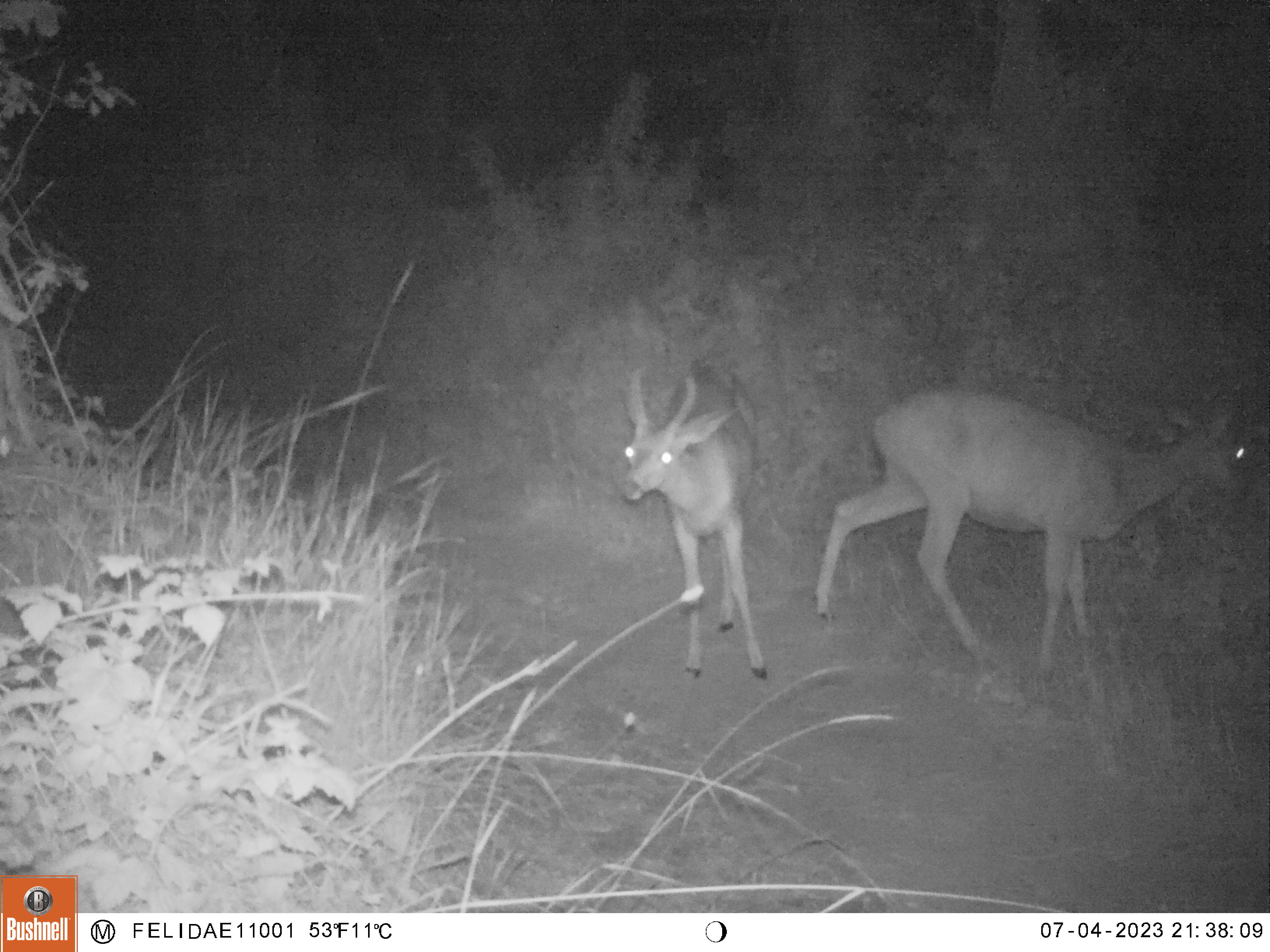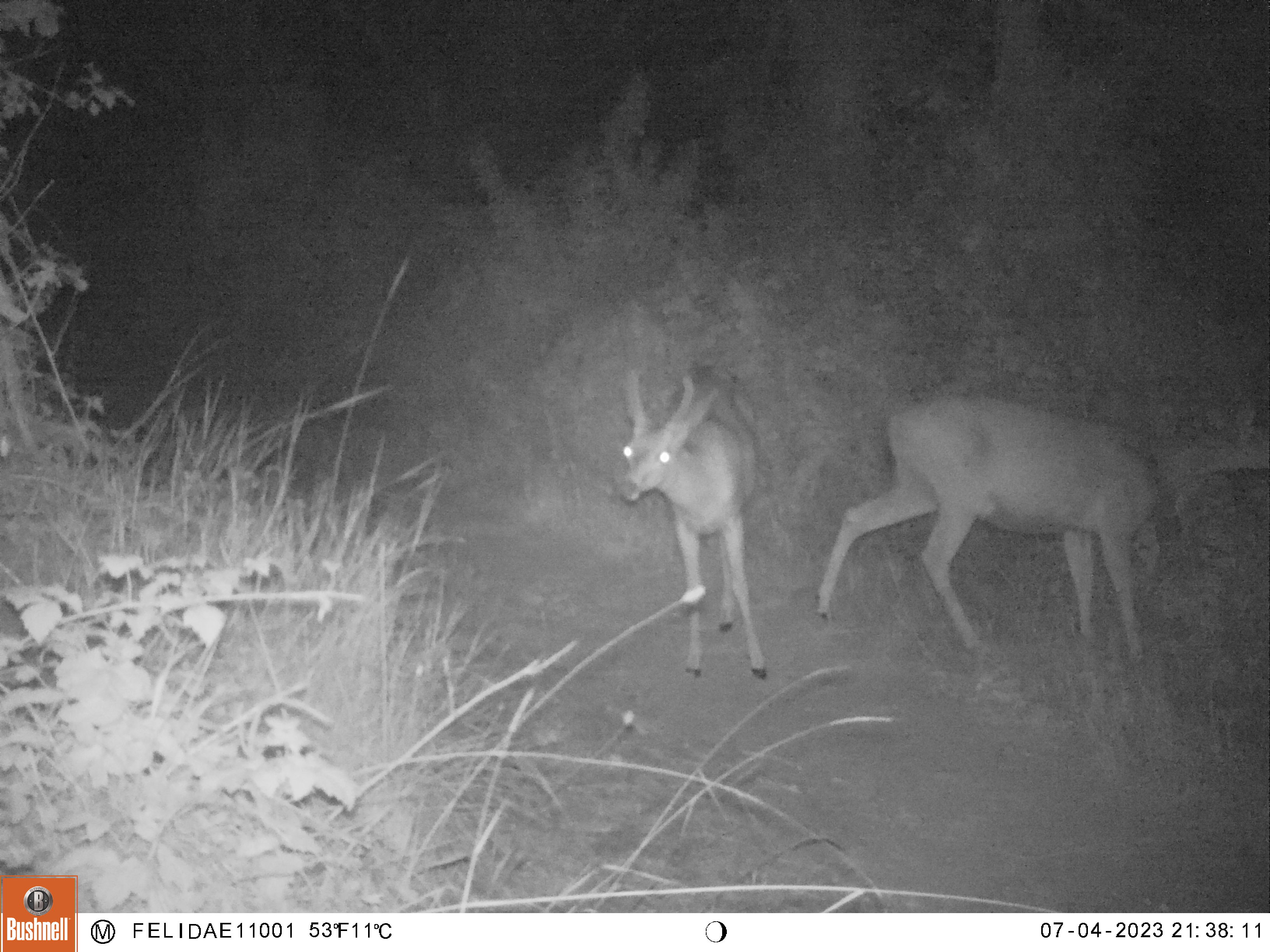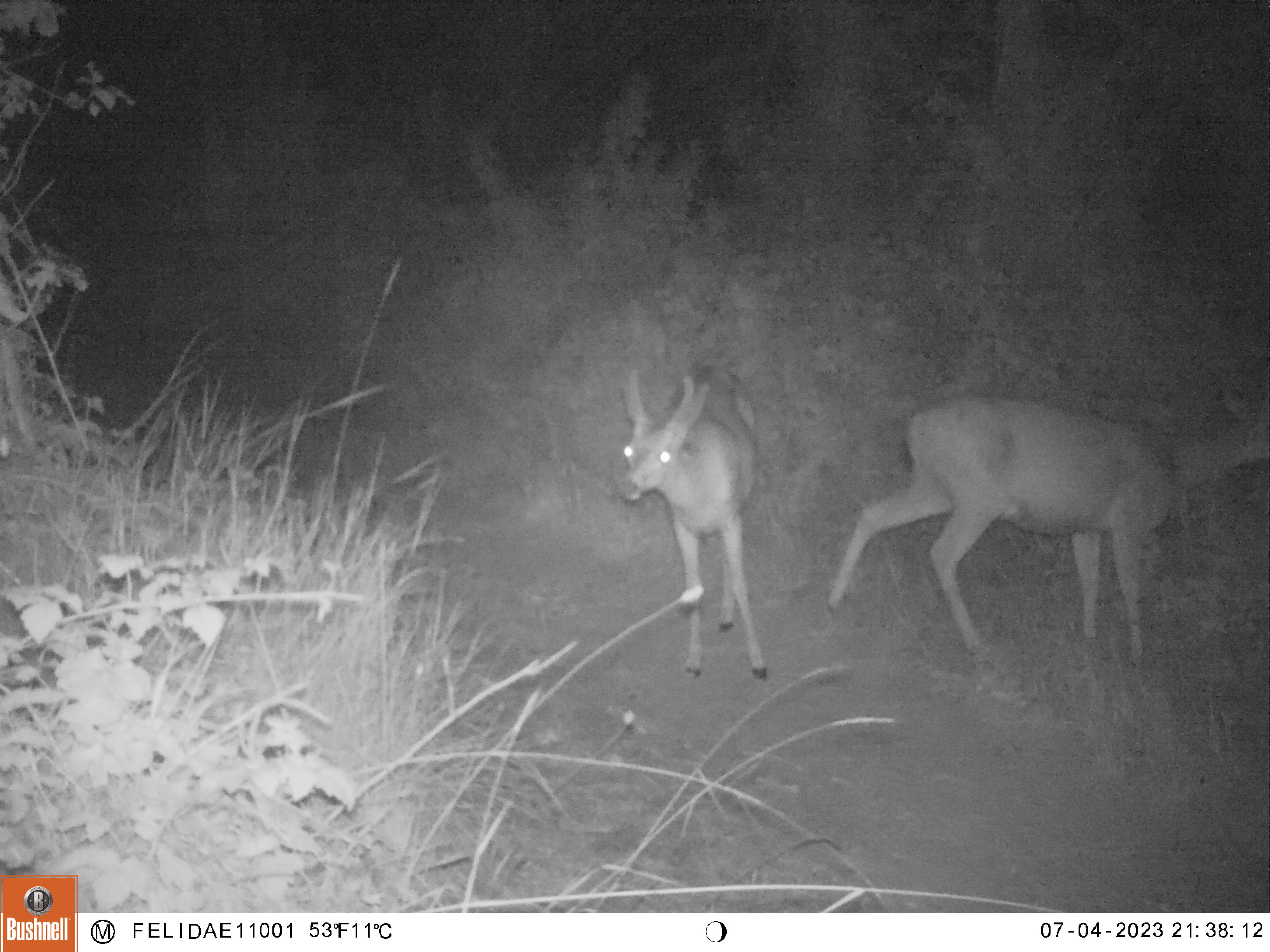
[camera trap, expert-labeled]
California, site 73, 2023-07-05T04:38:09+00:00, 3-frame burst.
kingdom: Animalia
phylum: Chordata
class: Mammalia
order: Artiodactyla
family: Cervidae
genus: Odocoileus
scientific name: Odocoileus hemionus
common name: mule deer